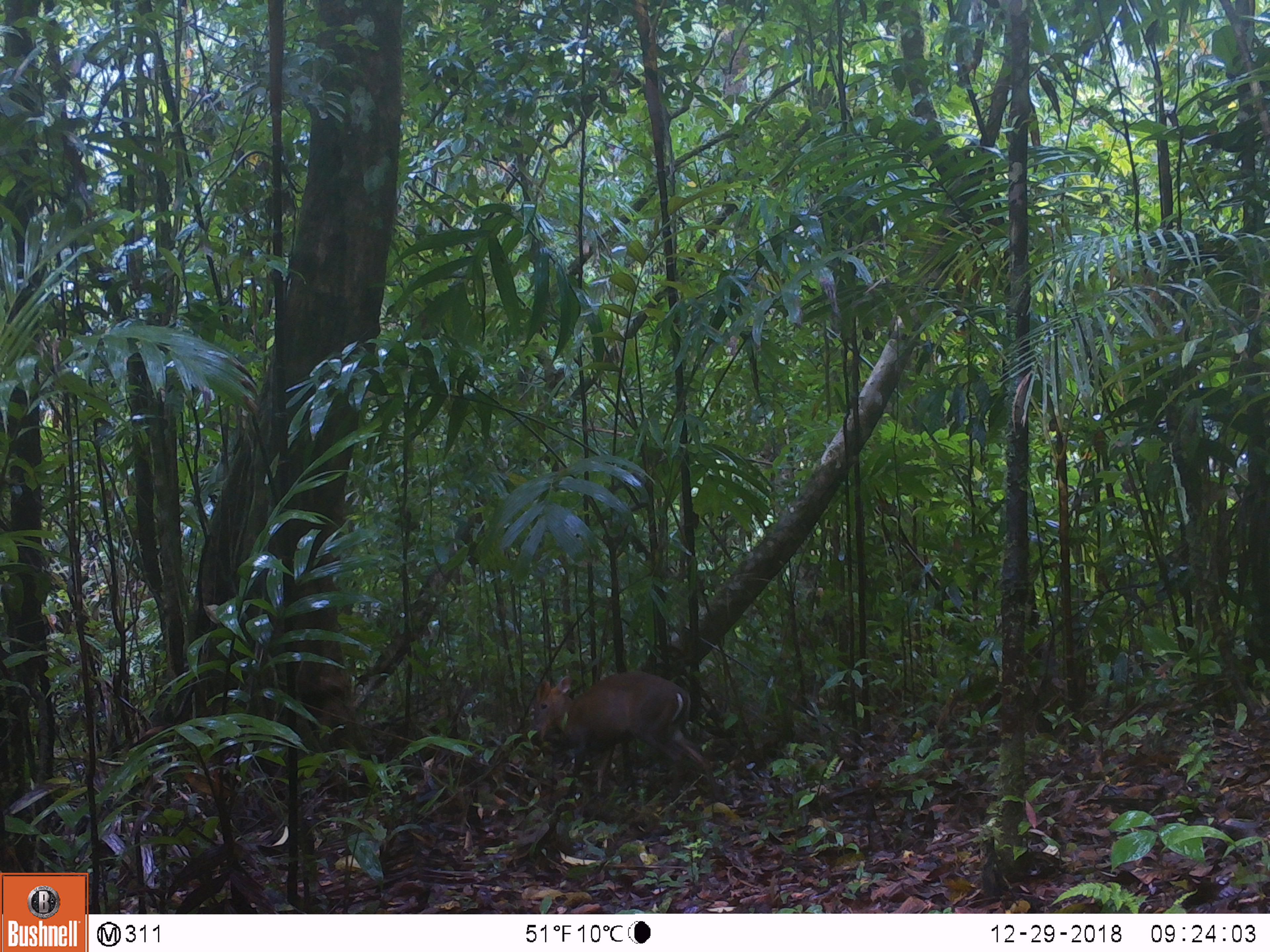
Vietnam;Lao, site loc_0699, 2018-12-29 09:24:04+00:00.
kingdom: Animalia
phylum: Chordata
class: Mammalia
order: Artiodactyla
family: Cervidae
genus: Muntiacus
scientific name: Muntiacus rooseveltorum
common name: roosevelt's muntjac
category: roosevelts muntjac group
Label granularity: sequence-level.